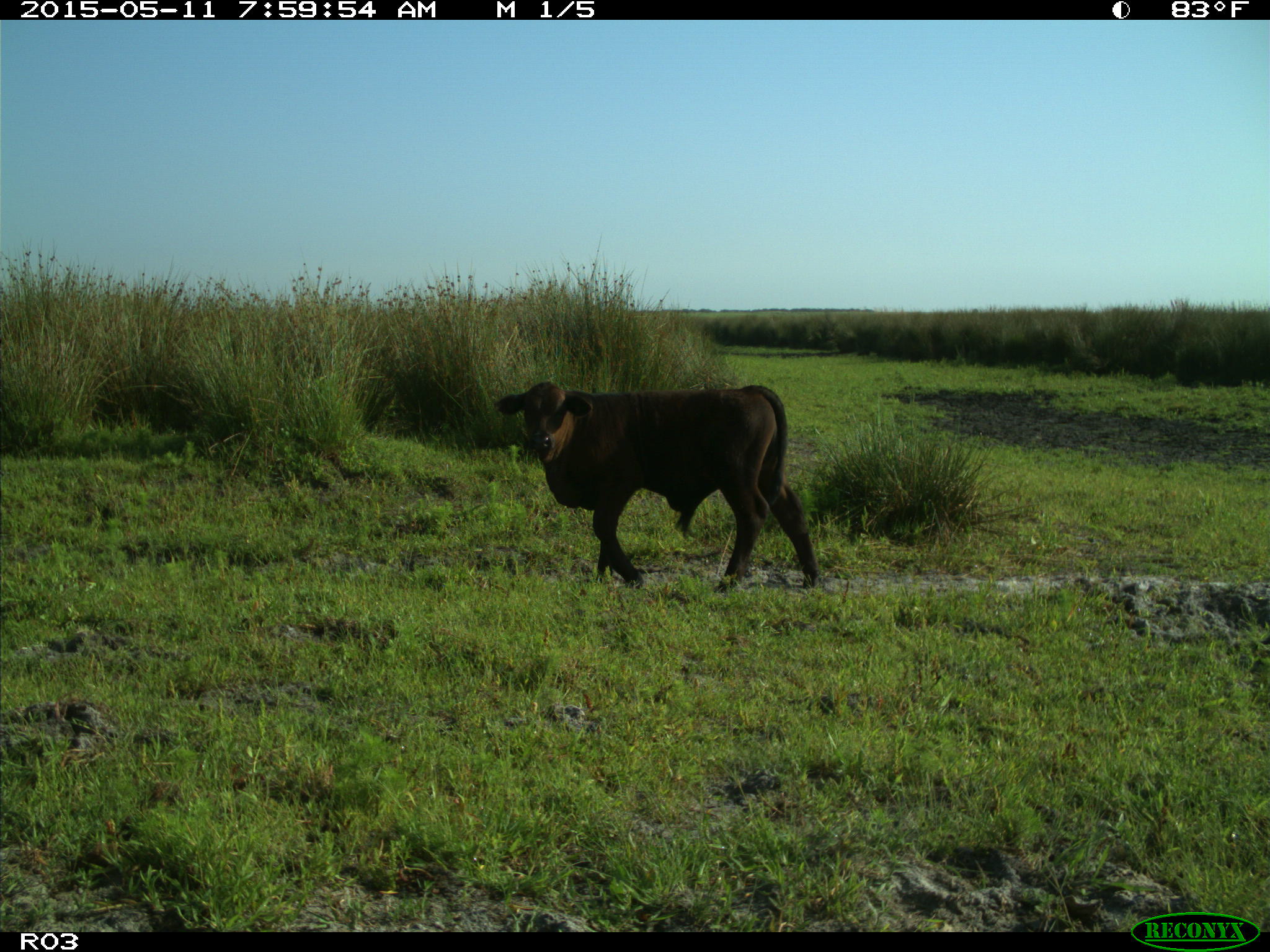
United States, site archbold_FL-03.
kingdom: Animalia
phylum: Chordata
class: Mammalia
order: Artiodactyla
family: Bovidae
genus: Bos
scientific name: Bos taurus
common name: domestic cow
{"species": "Bos taurus (domestic cow)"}